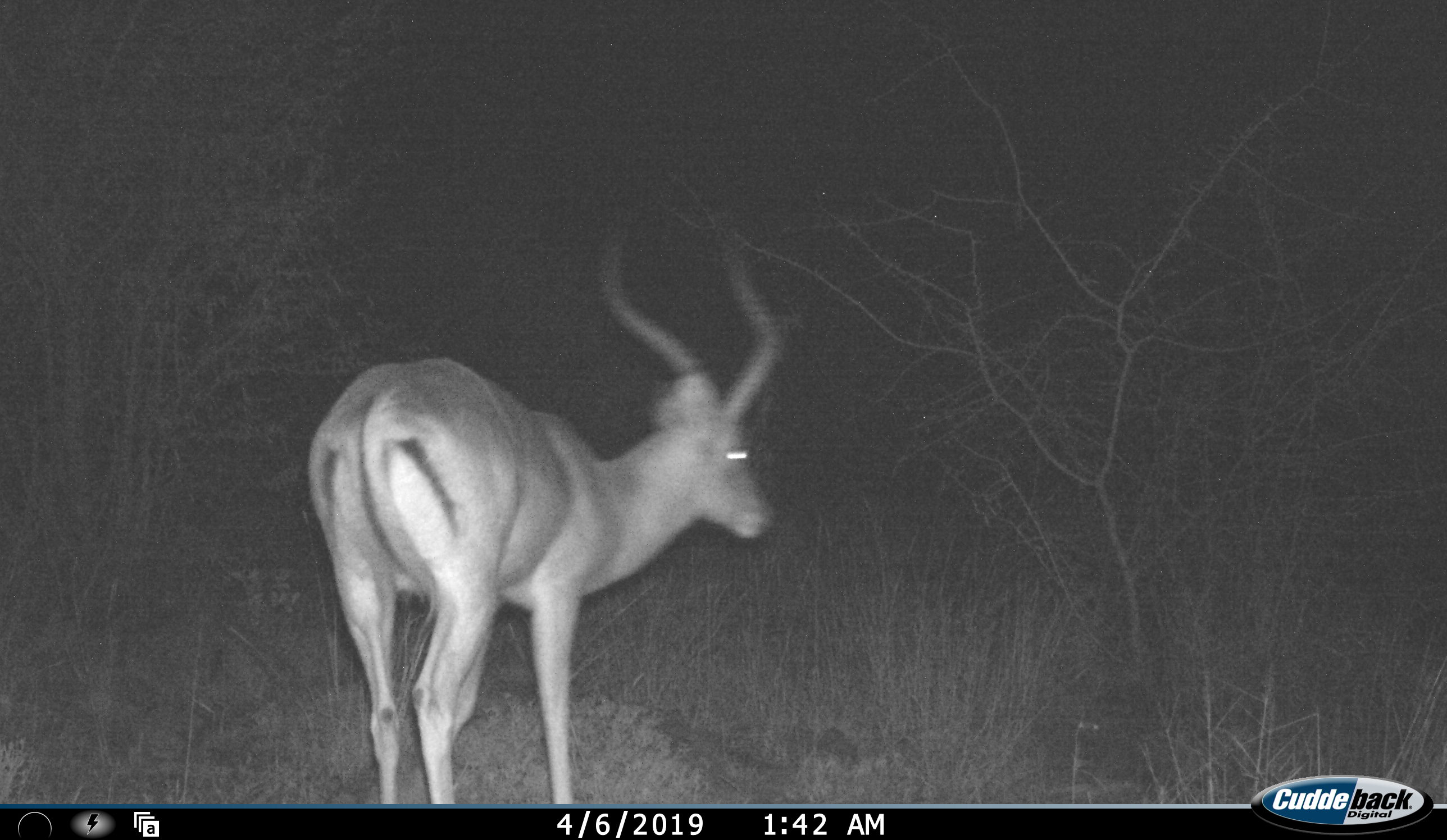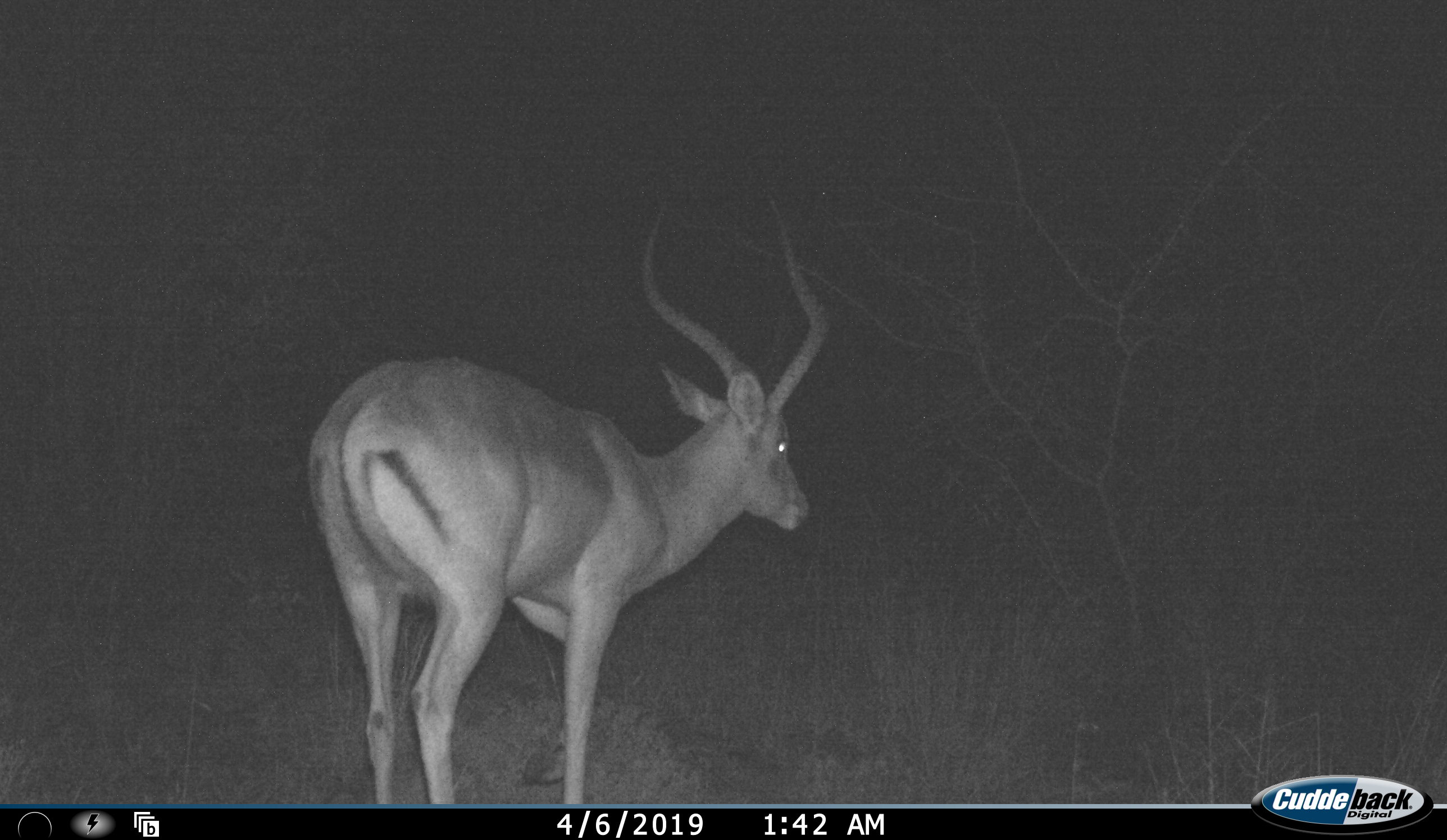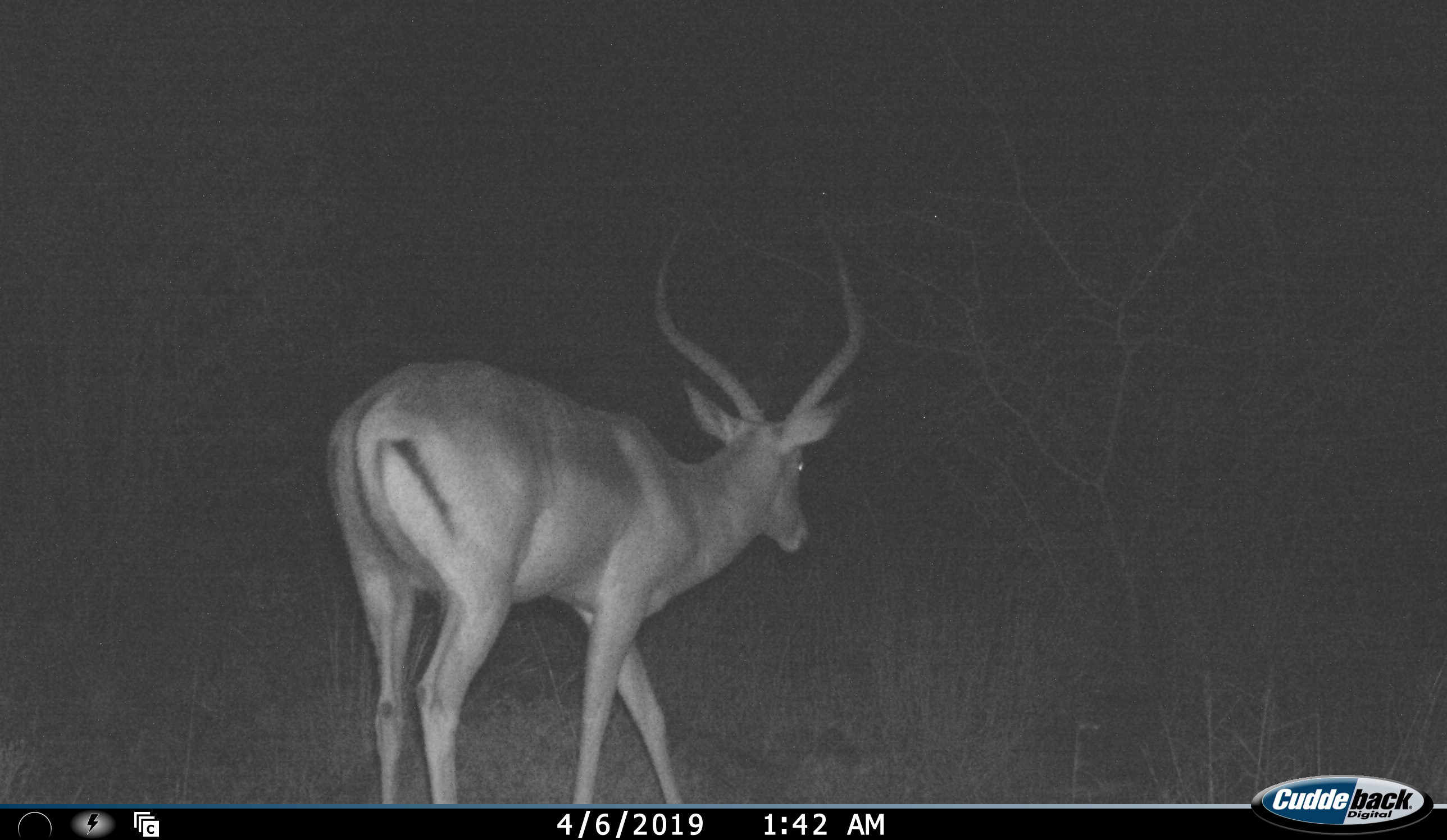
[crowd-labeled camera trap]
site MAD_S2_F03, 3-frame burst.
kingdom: Animalia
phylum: Chordata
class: Mammalia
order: Artiodactyla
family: Bovidae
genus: Aepyceros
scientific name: Aepyceros melampus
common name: impala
Impala (Aepyceros melampus), count 1. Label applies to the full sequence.